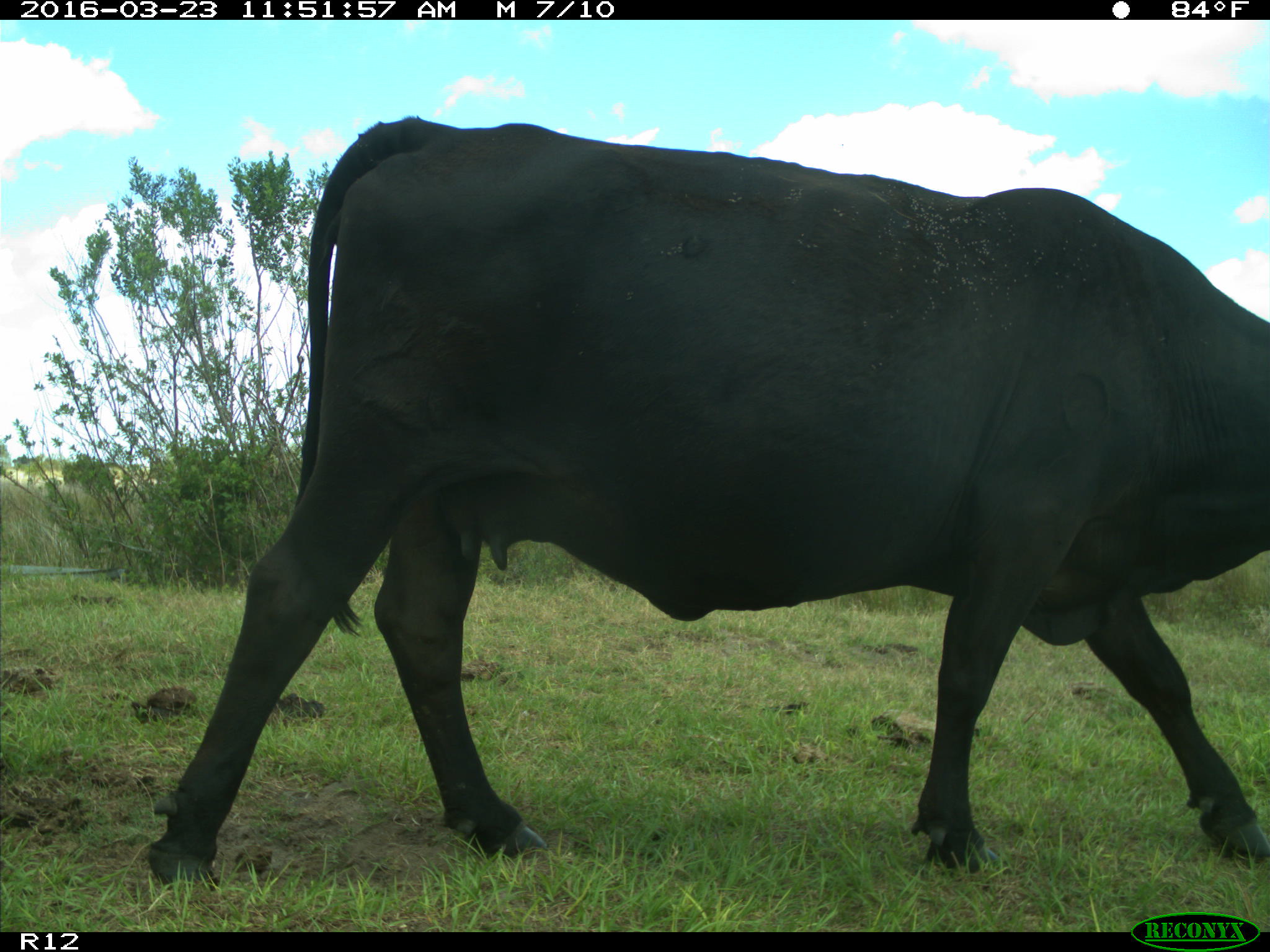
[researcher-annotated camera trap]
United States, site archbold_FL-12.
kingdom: Animalia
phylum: Chordata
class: Mammalia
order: Artiodactyla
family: Bovidae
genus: Bos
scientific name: Bos taurus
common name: domestic cow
Bos taurus (domestic cow).